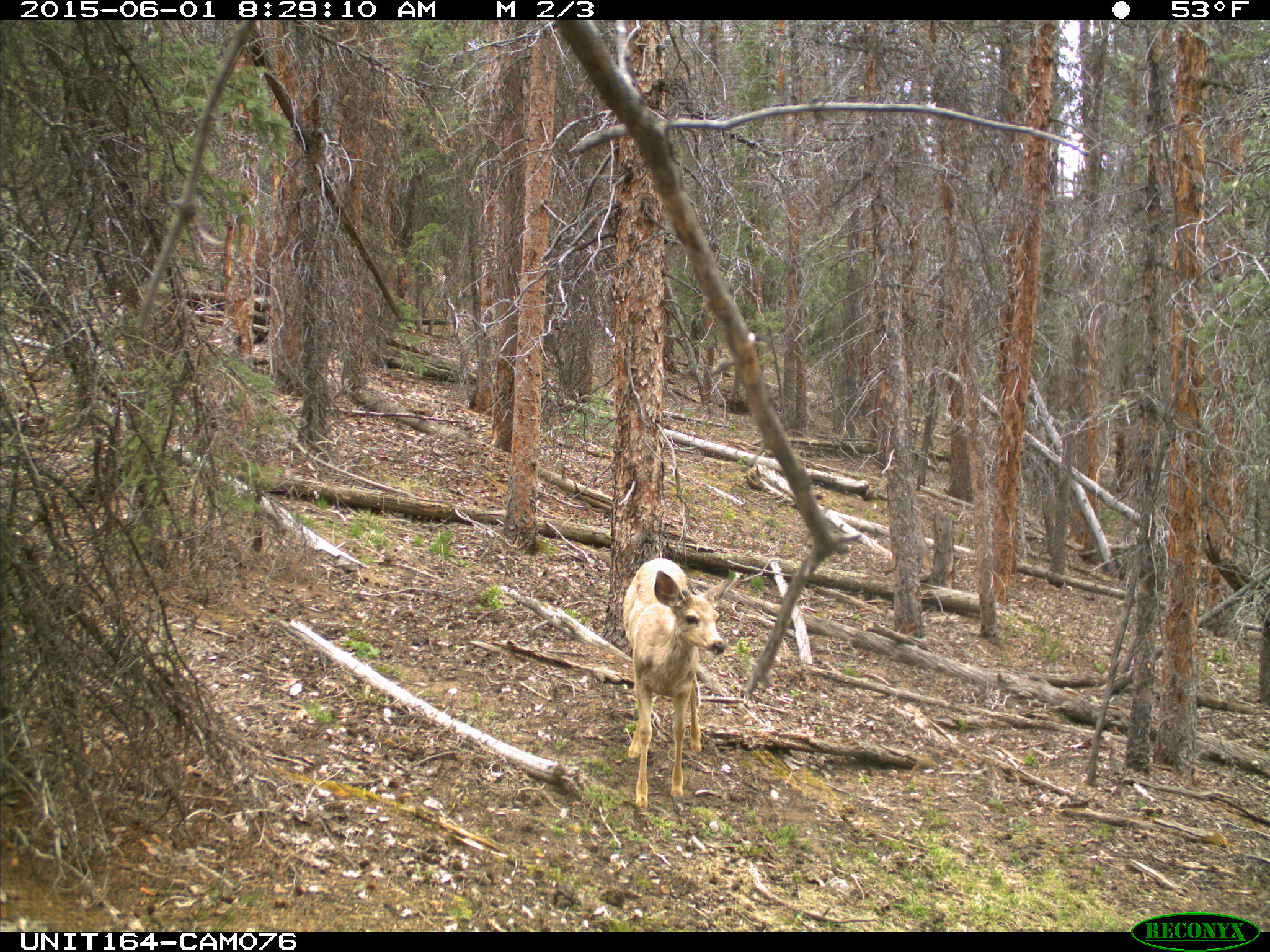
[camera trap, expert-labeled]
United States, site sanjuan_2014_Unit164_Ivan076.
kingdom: Animalia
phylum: Chordata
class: Mammalia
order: Artiodactyla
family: Cervidae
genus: Odocoileus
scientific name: Odocoileus hemionus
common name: mule deer